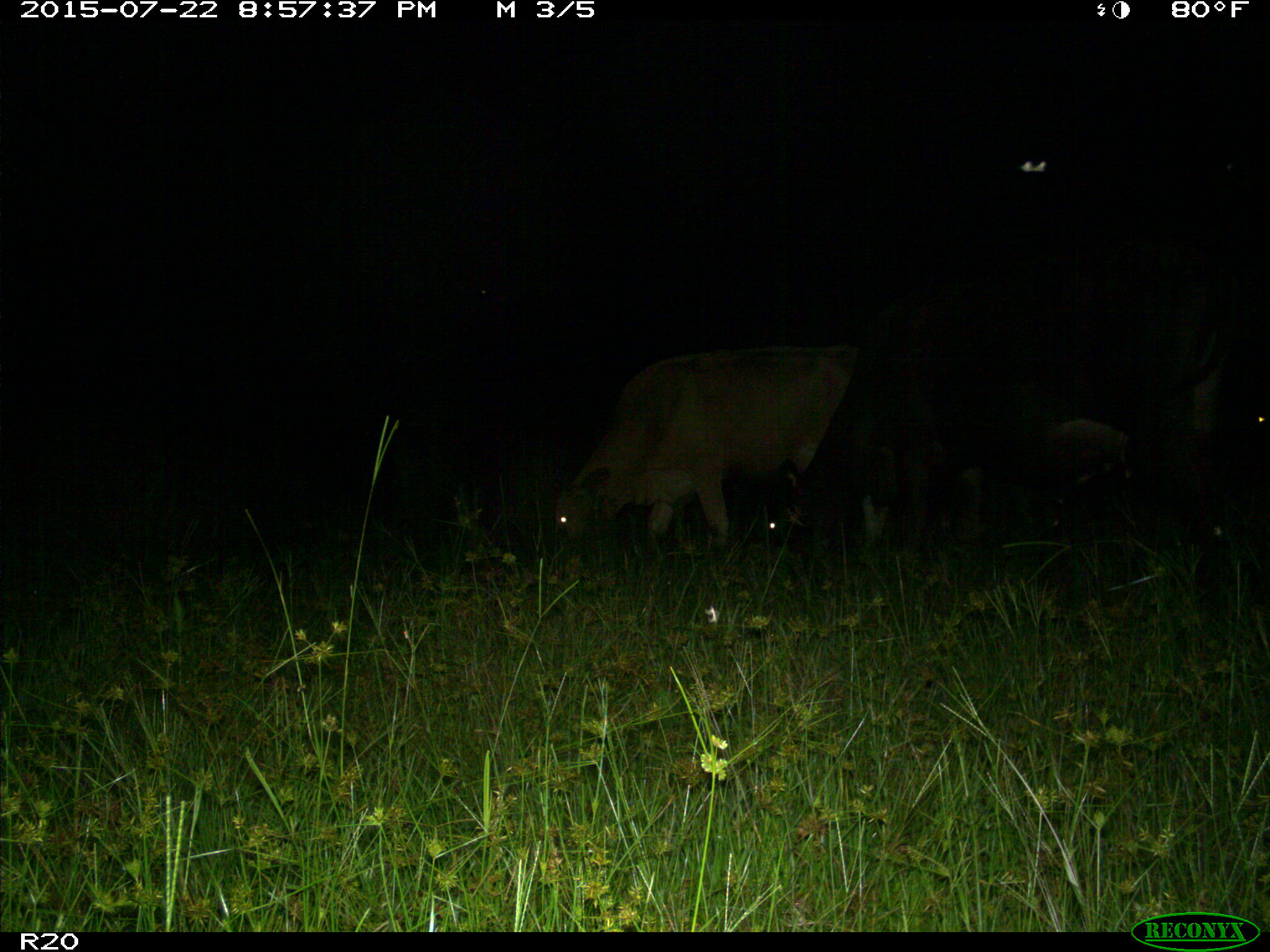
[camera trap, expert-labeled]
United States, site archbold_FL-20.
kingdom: Animalia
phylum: Chordata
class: Mammalia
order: Artiodactyla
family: Bovidae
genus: Bos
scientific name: Bos taurus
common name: domestic cow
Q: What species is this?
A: Bos taurus (domestic cow).